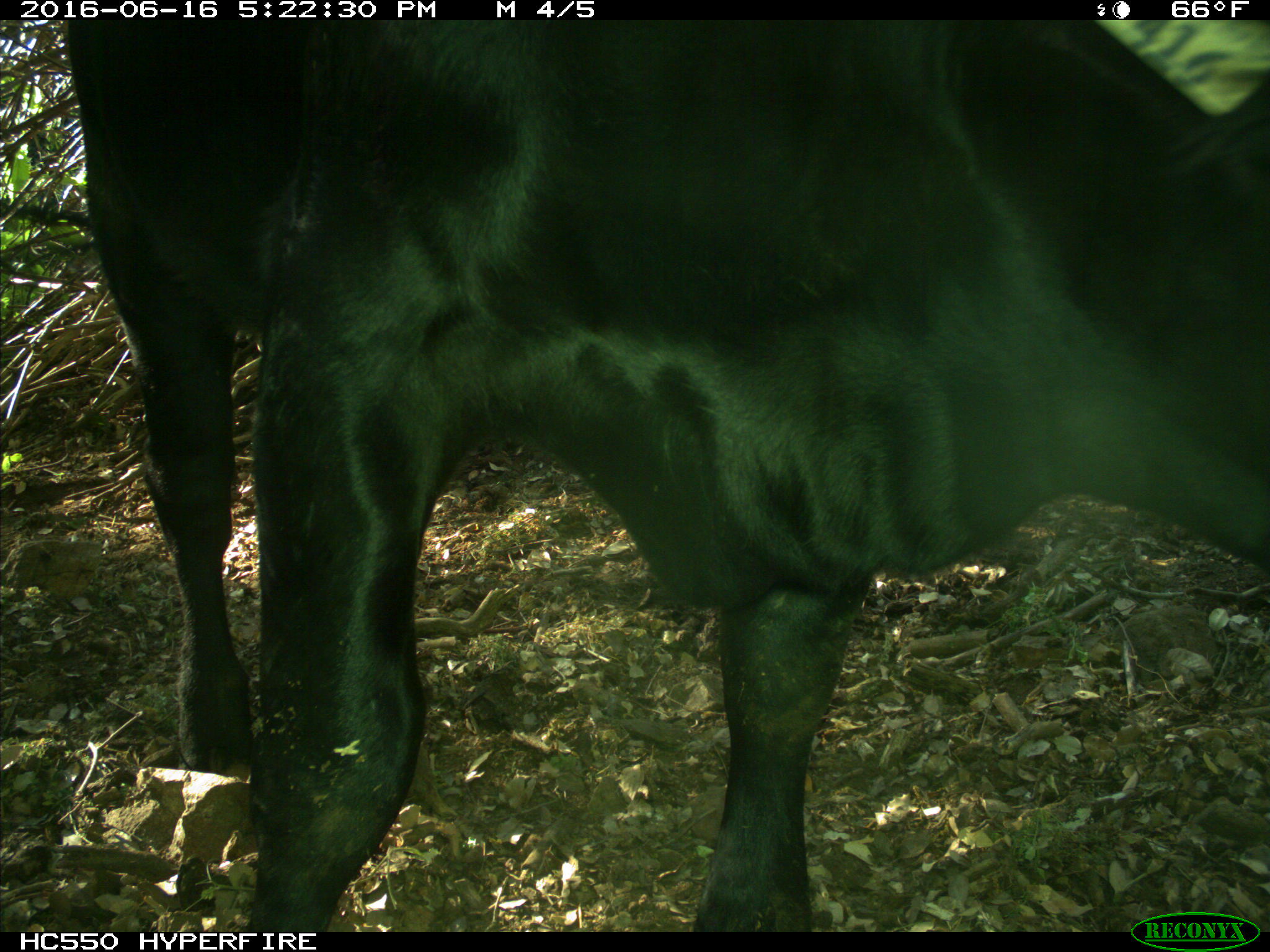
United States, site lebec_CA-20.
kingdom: Animalia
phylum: Chordata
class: Mammalia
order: Artiodactyla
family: Bovidae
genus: Bos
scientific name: Bos taurus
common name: domestic cow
Bos taurus (domestic cow).